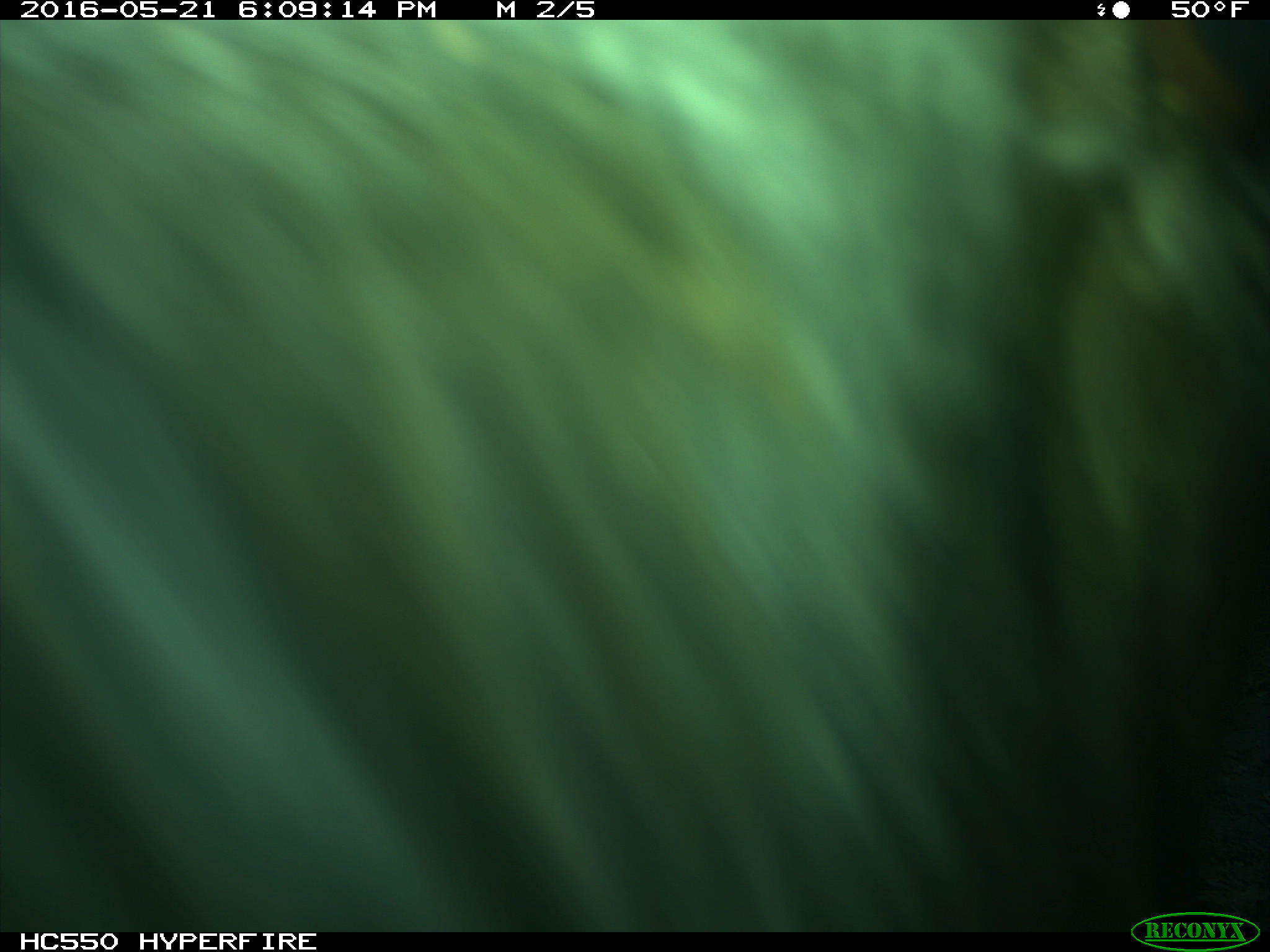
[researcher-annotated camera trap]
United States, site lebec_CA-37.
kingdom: Animalia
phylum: Chordata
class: Mammalia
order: Artiodactyla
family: Bovidae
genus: Bos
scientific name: Bos taurus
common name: domestic cow